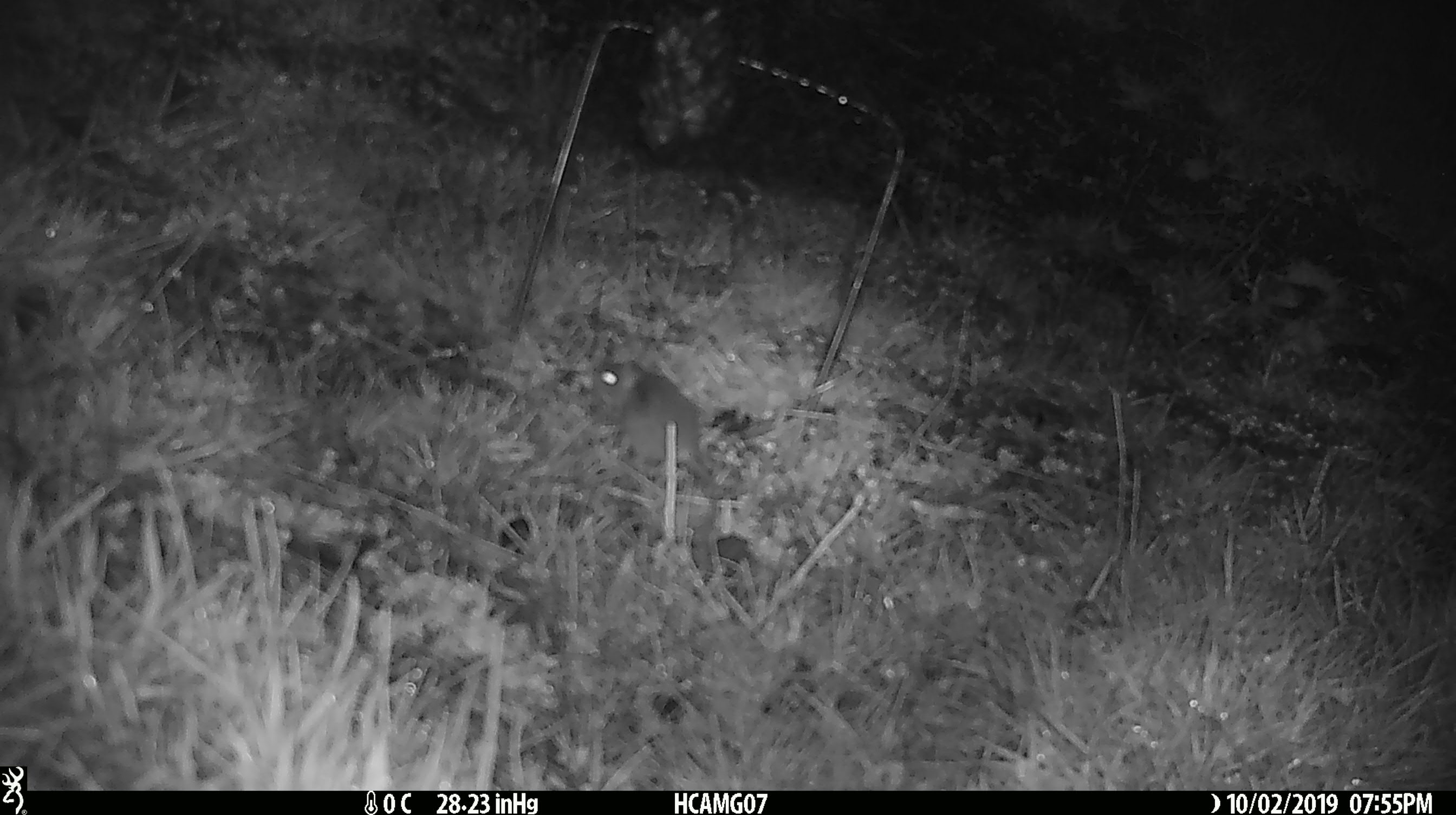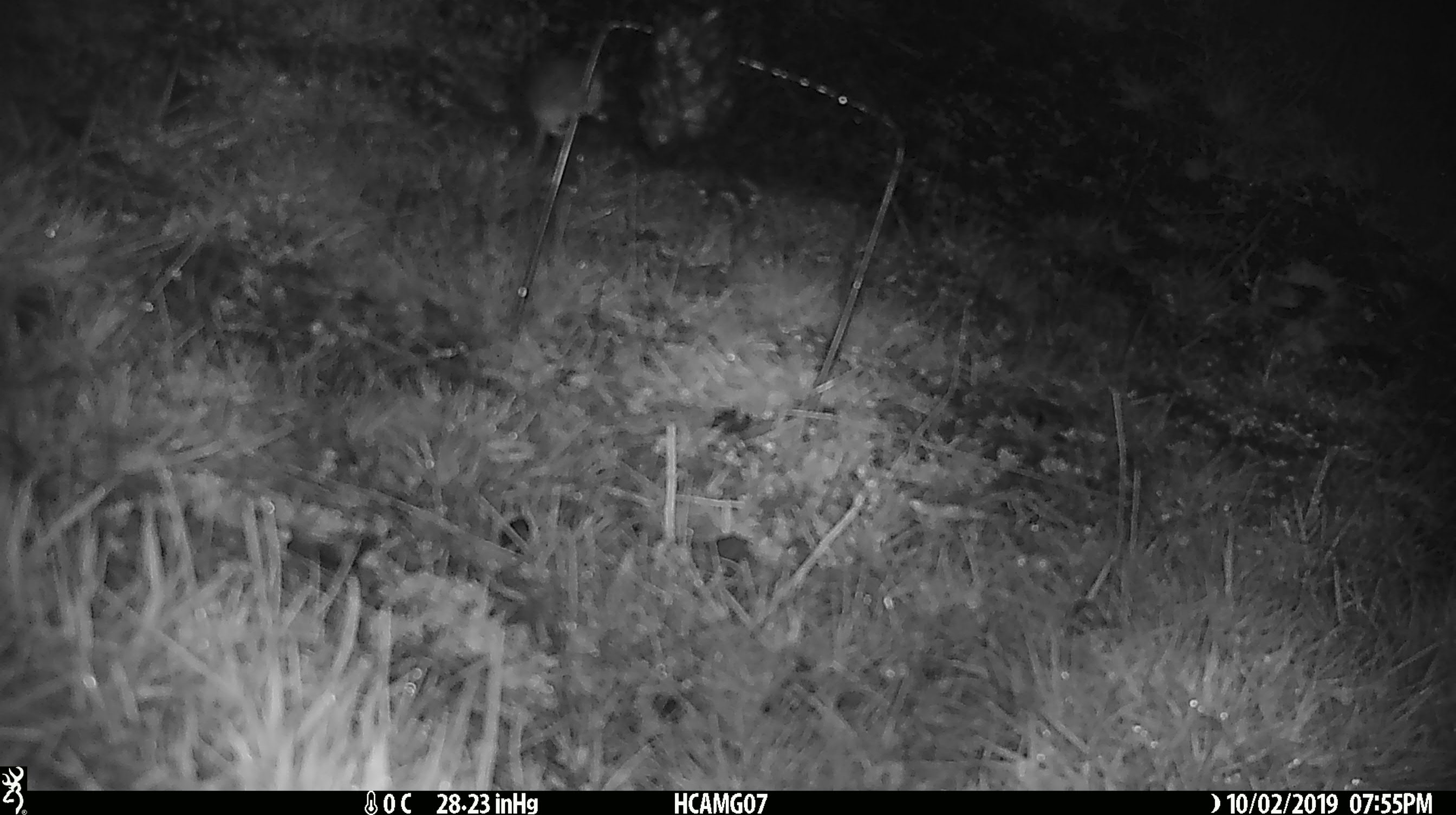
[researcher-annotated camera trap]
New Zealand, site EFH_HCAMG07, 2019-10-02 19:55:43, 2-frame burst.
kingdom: Animalia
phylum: Chordata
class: Mammalia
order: Rodentia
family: Muridae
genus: Mus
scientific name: Mus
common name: mouse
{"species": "mouse (Mus)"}